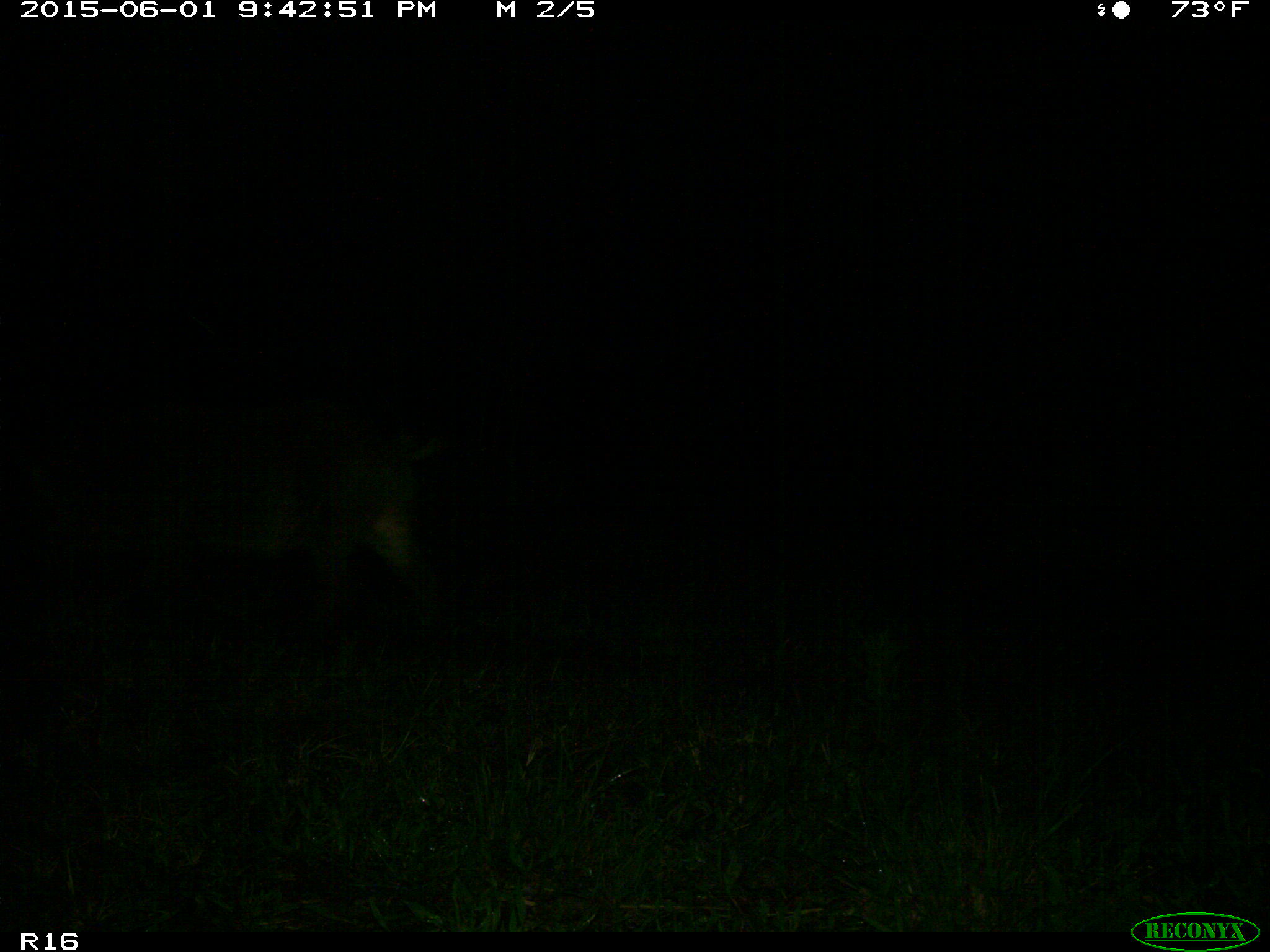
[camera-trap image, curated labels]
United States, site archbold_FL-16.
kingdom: Animalia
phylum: Chordata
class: Mammalia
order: Artiodactyla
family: Suidae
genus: Sus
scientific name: Sus scrofa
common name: wild boar